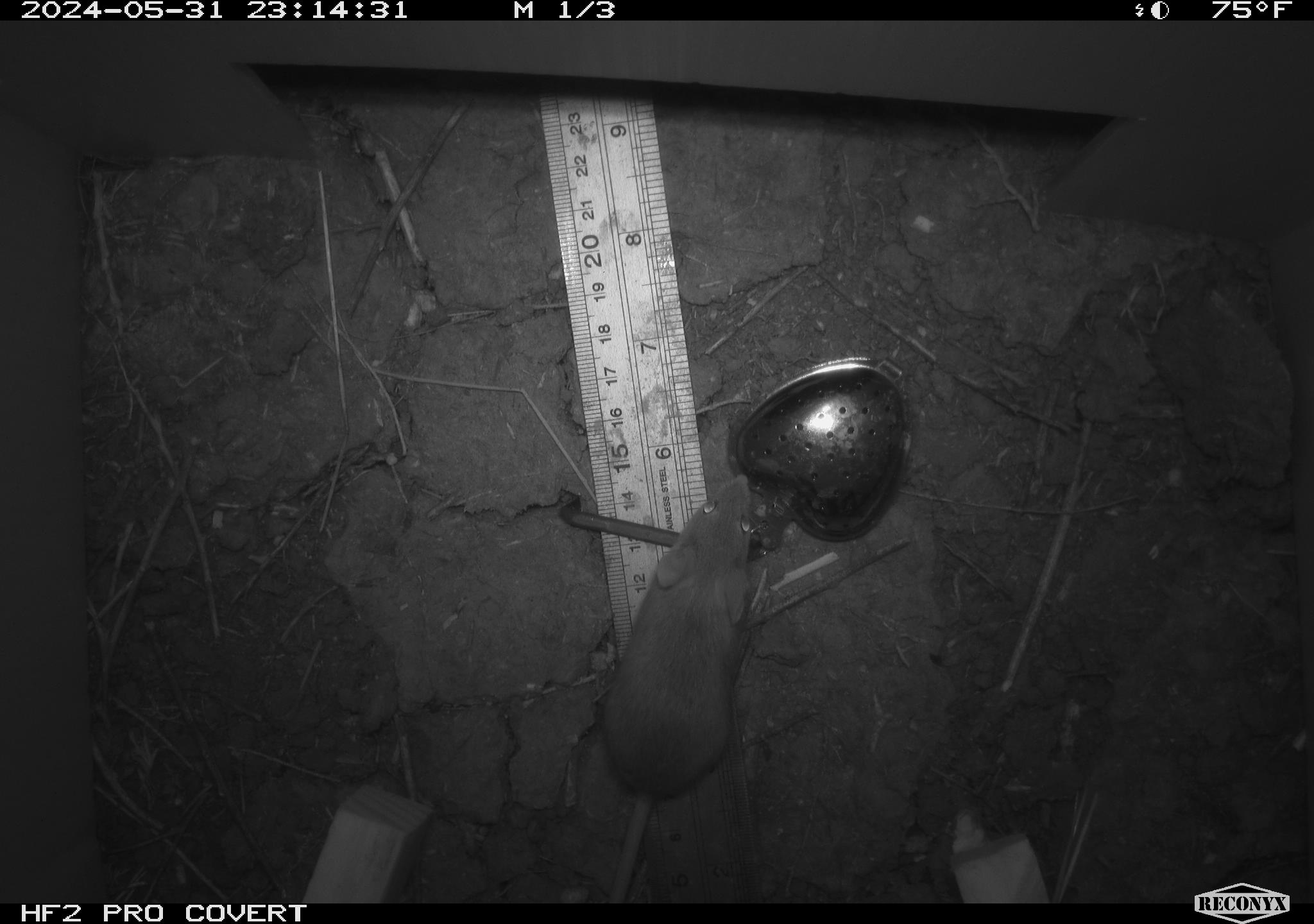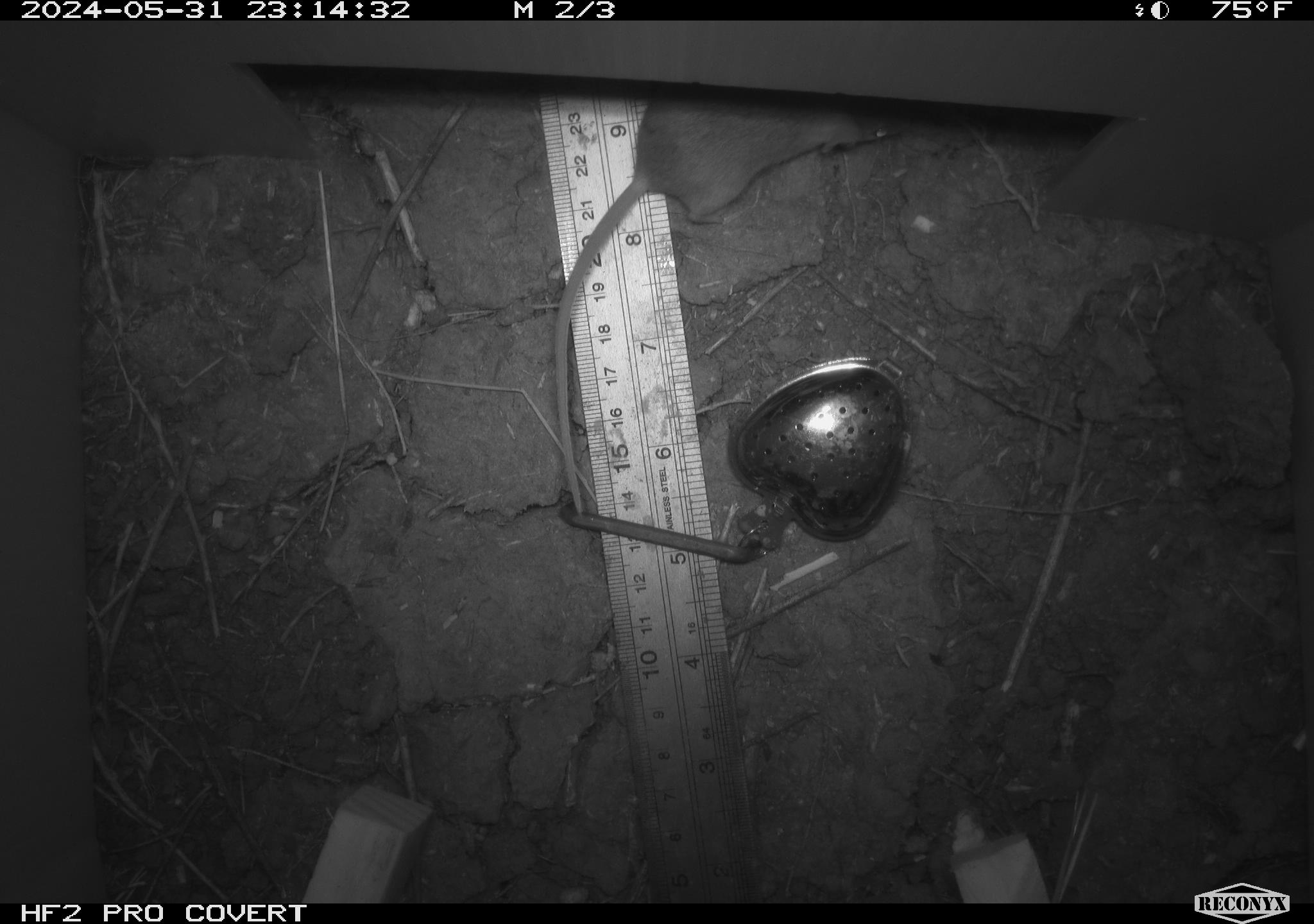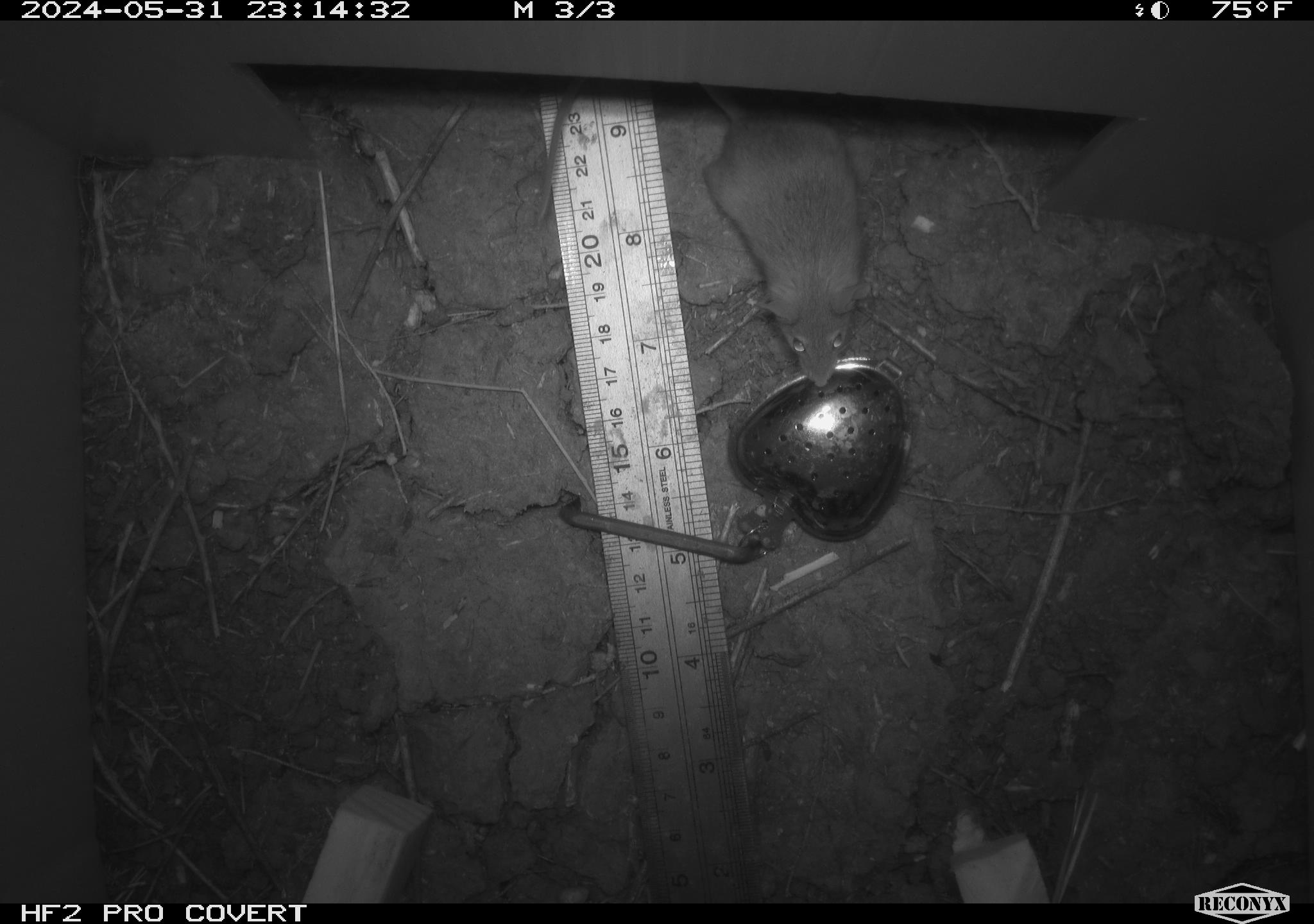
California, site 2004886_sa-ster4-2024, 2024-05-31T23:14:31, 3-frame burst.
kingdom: Animalia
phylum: Chordata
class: Mammalia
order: Rodentia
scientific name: Rodentia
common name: mouse species